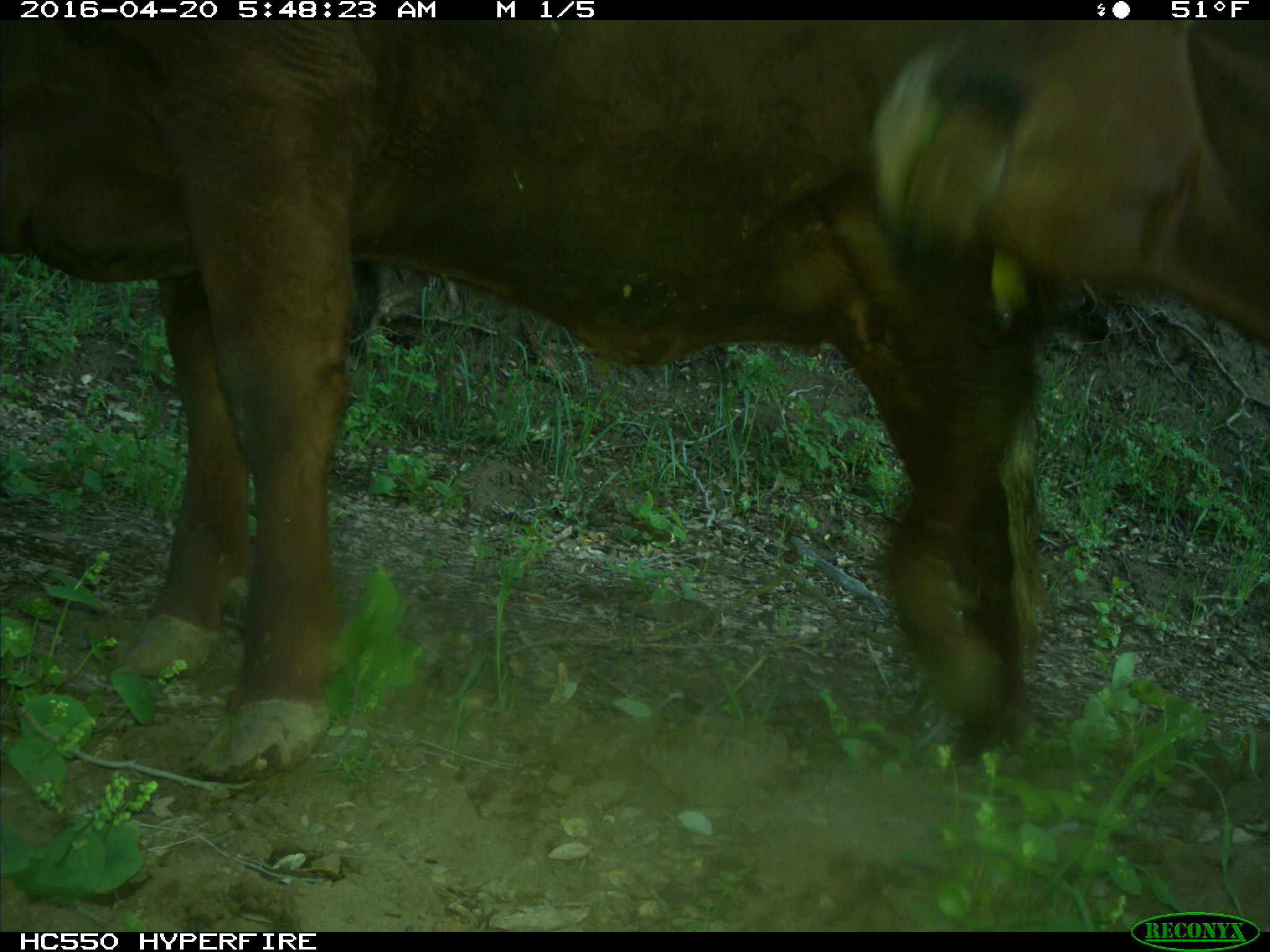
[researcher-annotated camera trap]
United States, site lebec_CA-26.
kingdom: Animalia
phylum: Chordata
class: Mammalia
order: Artiodactyla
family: Bovidae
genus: Bos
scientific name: Bos taurus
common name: domestic cow